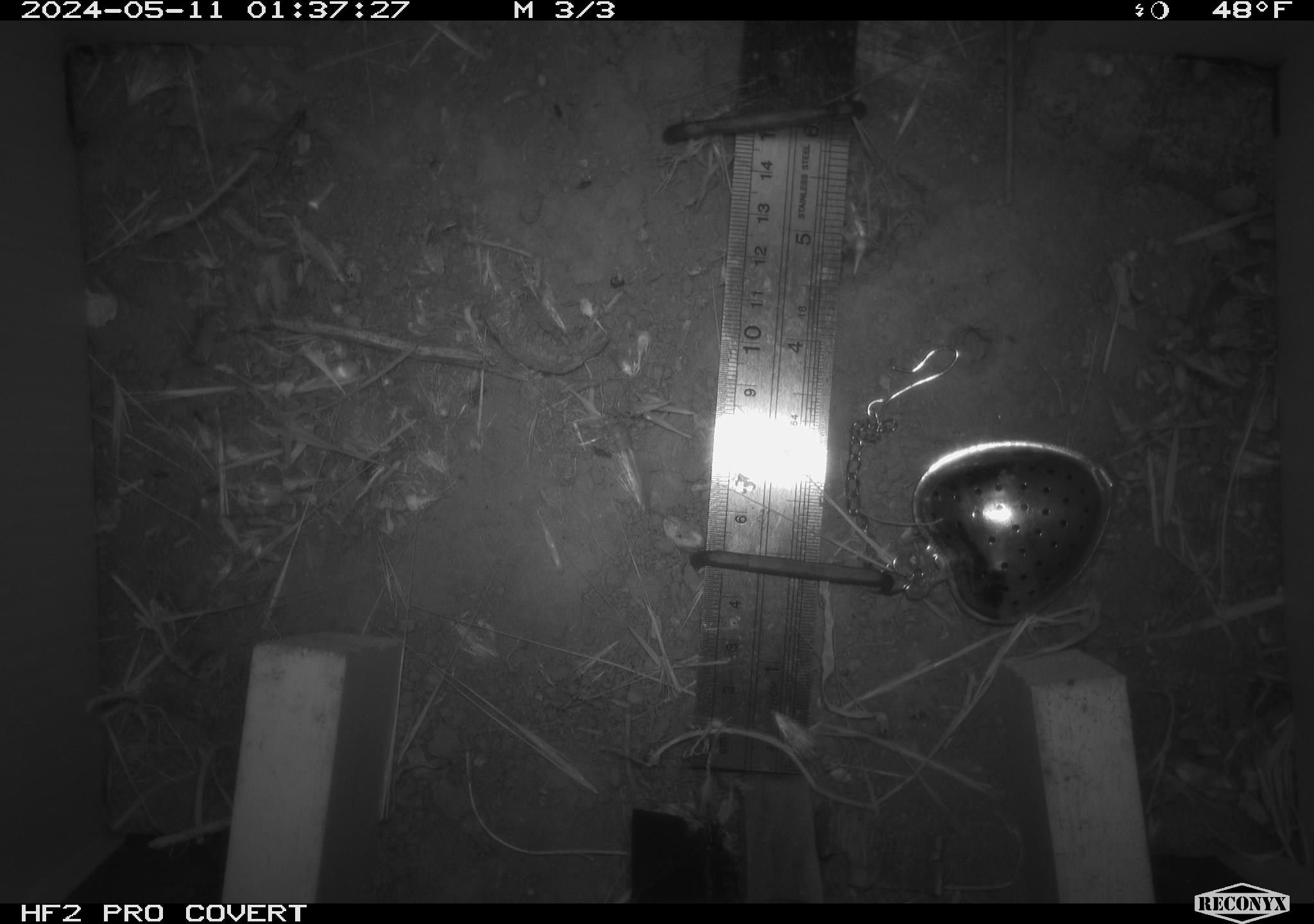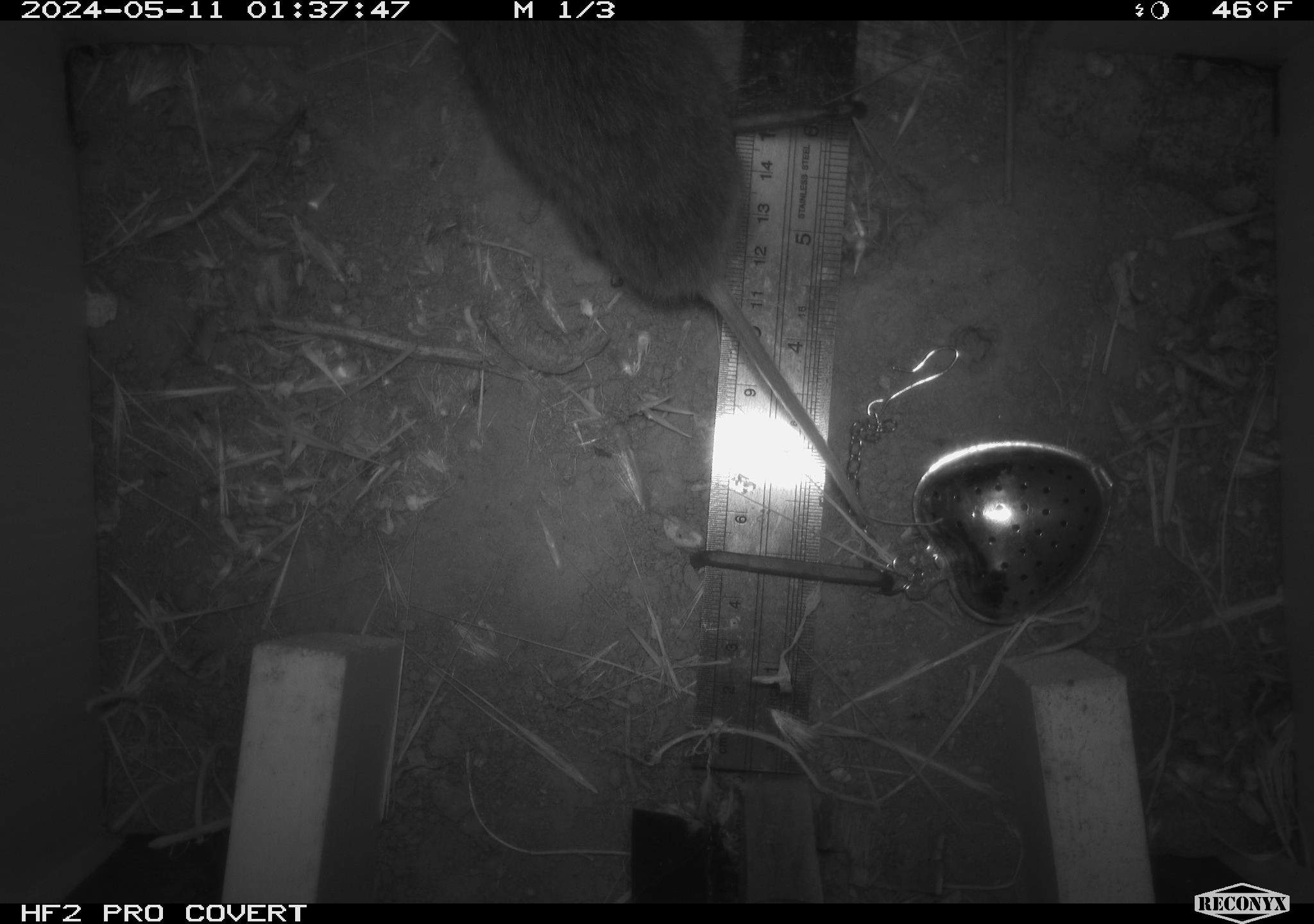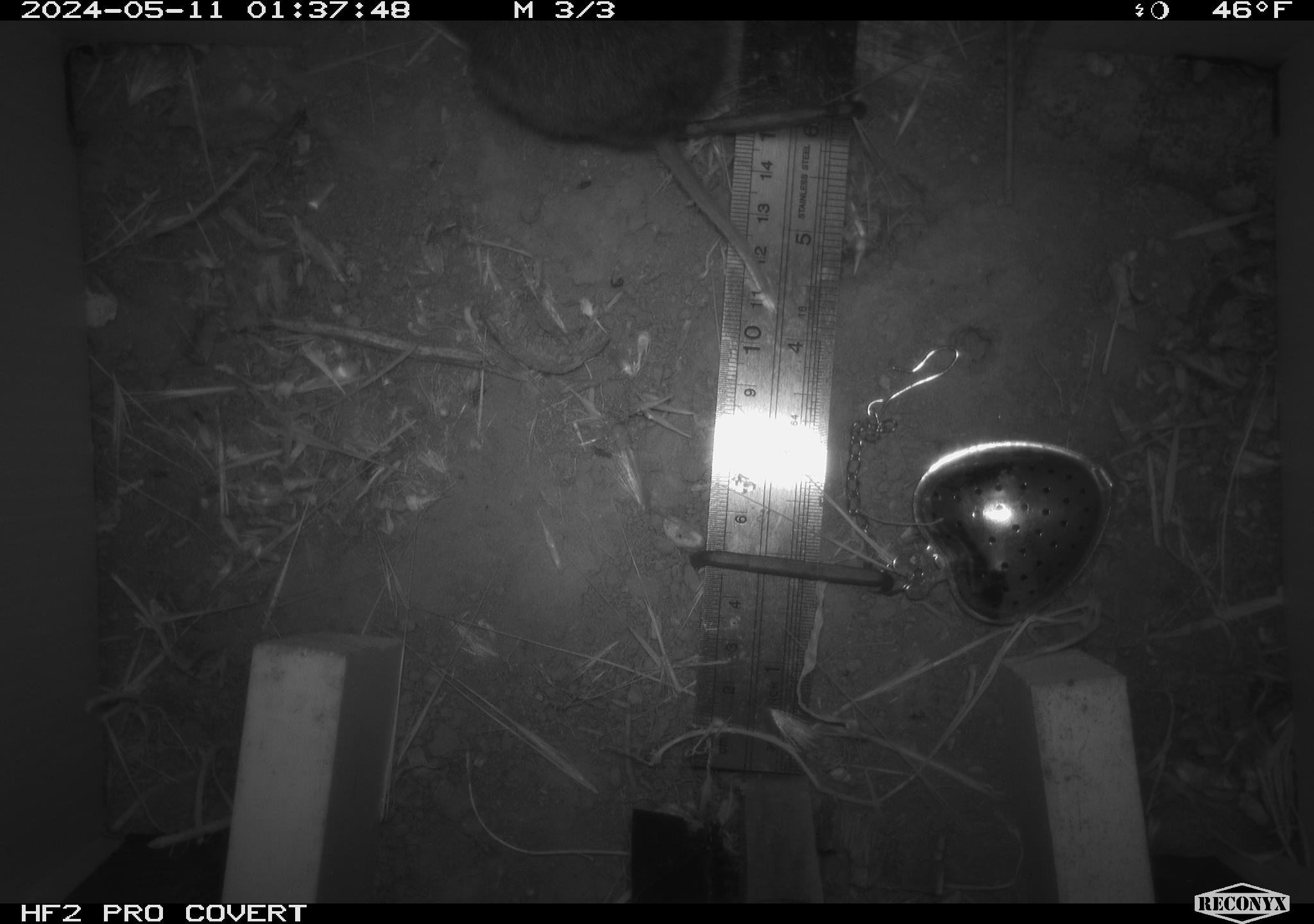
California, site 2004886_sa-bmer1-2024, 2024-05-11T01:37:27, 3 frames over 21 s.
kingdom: Animalia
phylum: Chordata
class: Mammalia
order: Rodentia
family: Cricetidae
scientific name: Arvicolinae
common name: voles, lemmings, and muskrats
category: arvicolinae subfamily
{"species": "arvicolinae subfamily (voles, lemmings, and muskrats) (Arvicolinae)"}